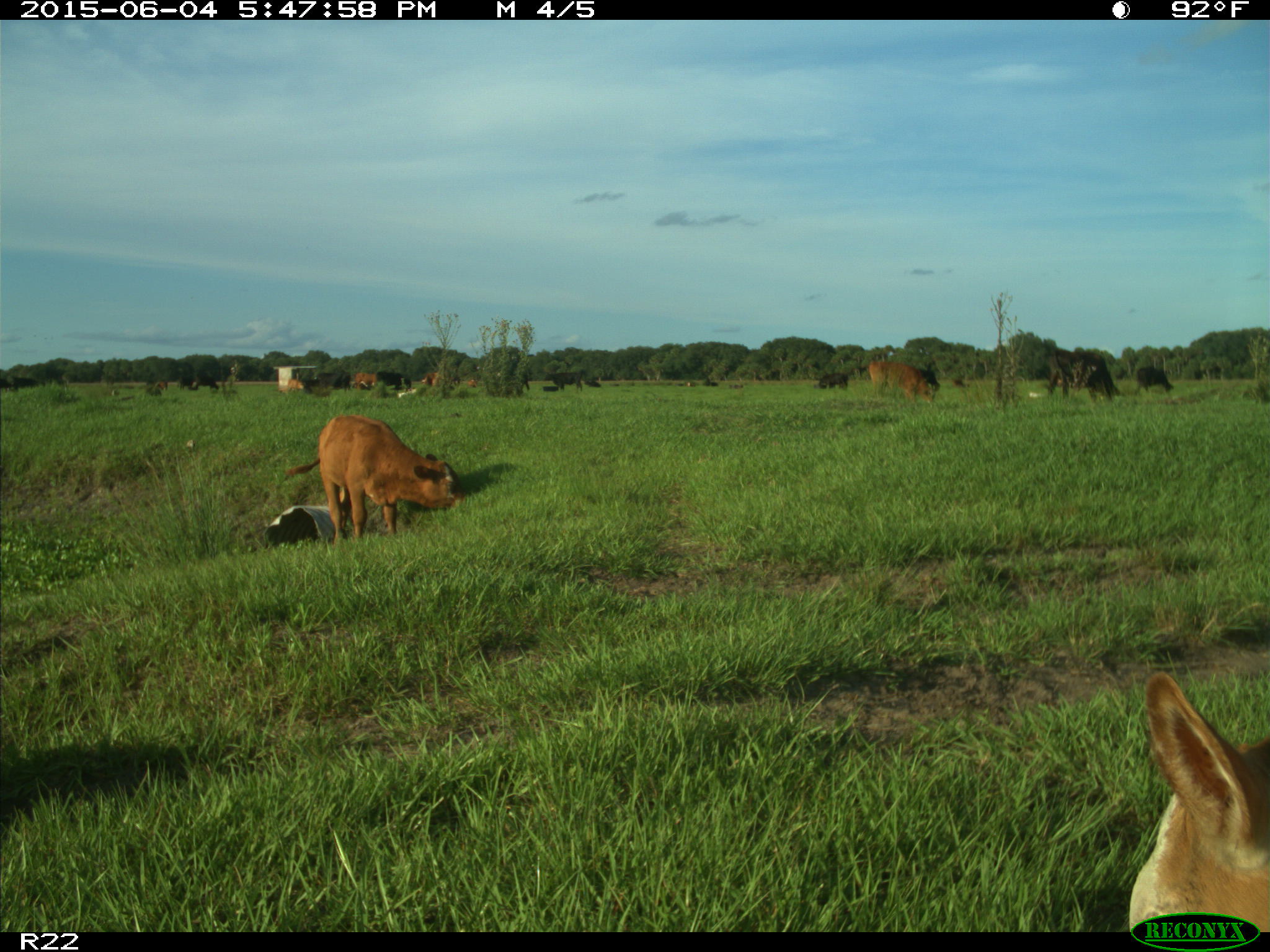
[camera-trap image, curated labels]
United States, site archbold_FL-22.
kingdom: Animalia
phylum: Chordata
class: Mammalia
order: Artiodactyla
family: Bovidae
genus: Bos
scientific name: Bos taurus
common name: domestic cow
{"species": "Bos taurus (domestic cow)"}